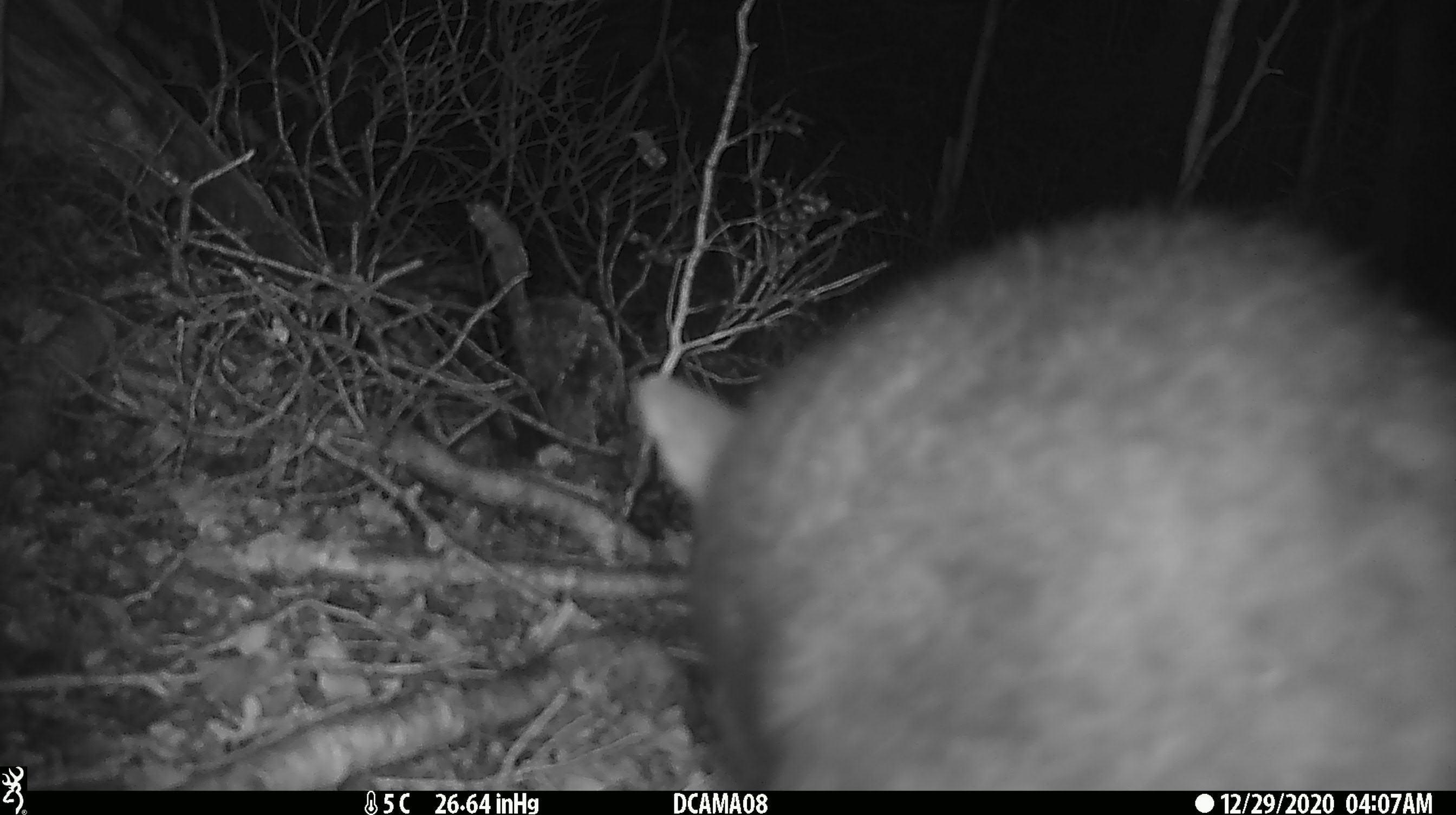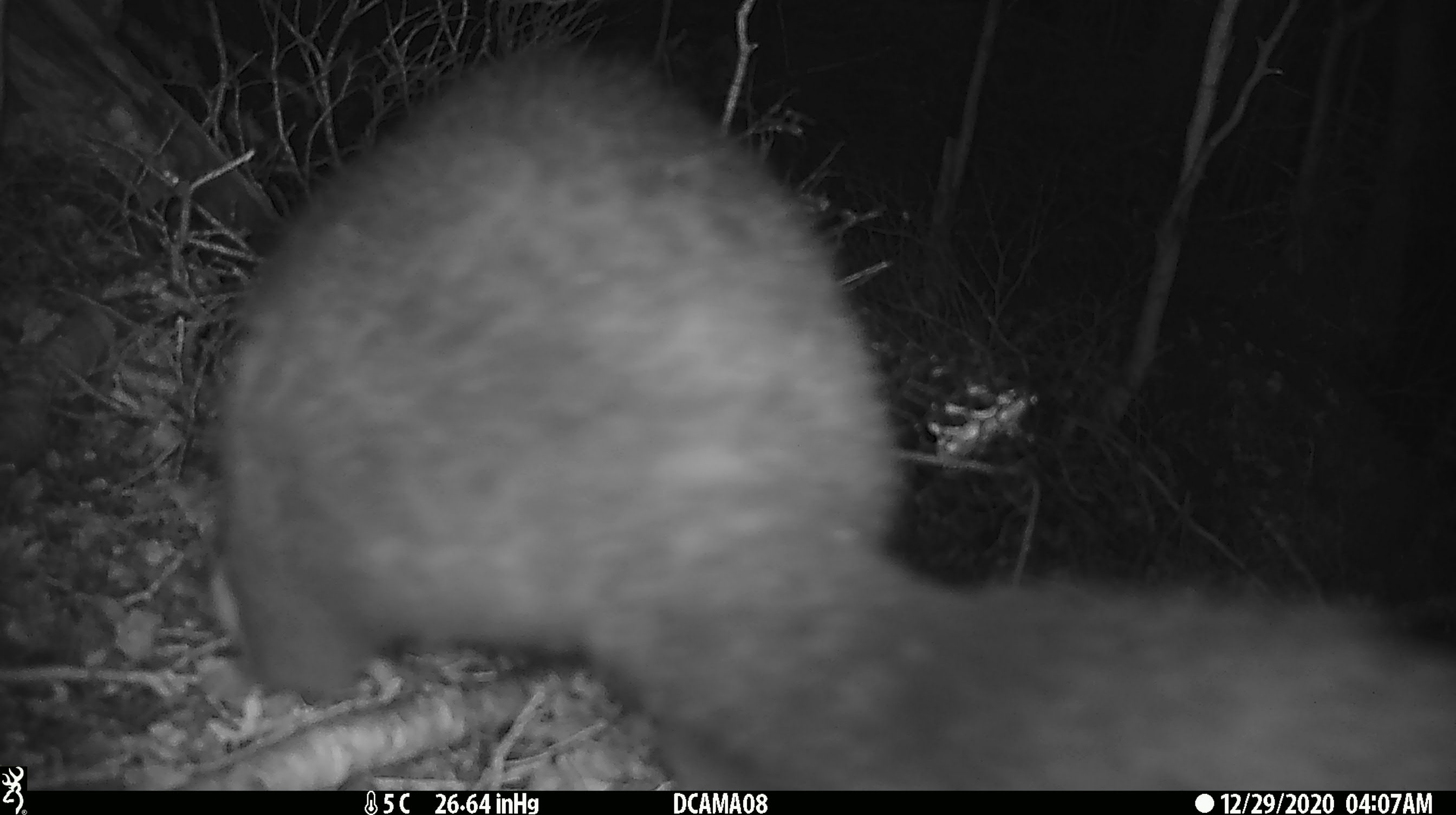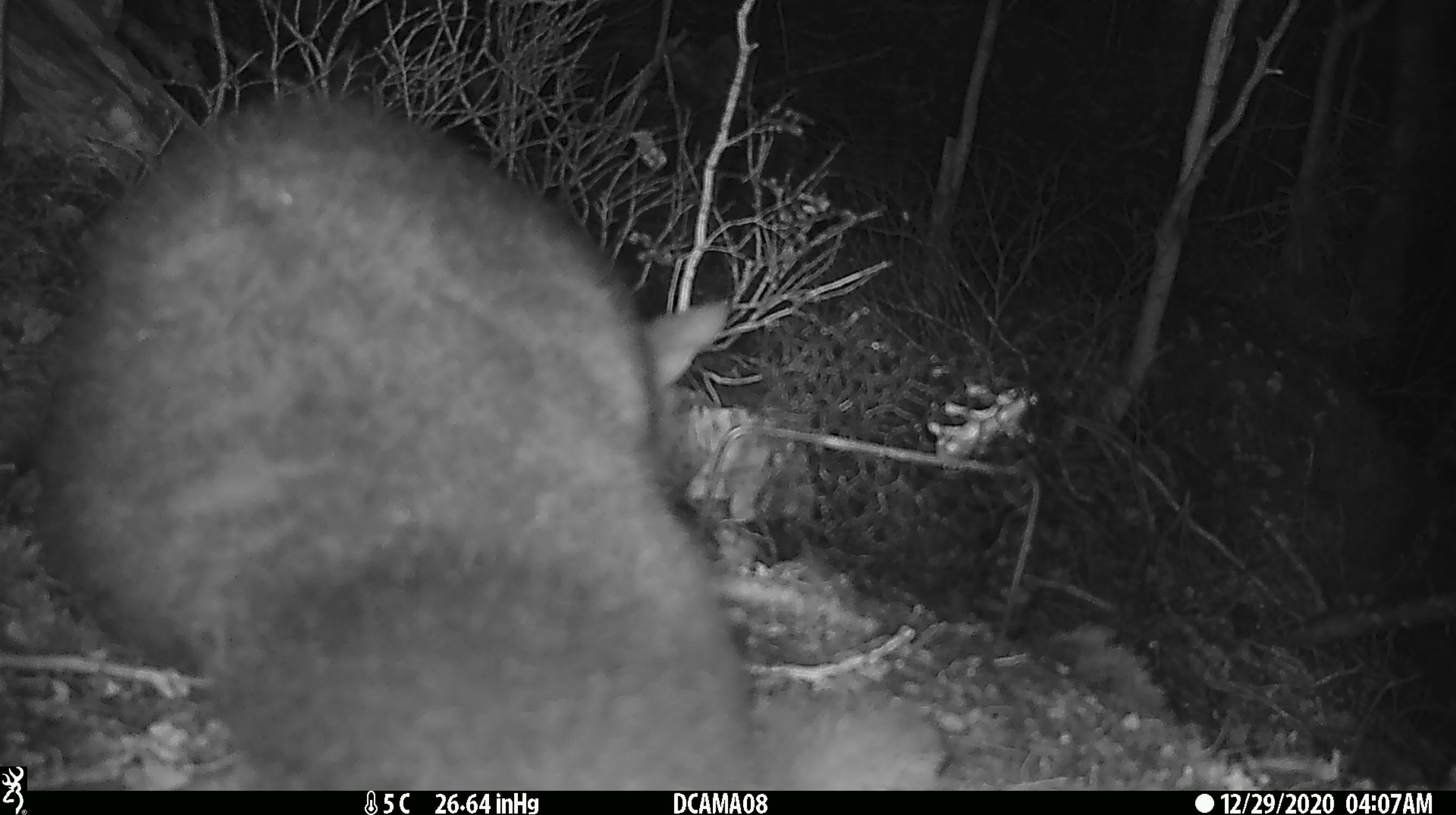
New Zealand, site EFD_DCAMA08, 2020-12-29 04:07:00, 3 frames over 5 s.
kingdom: Animalia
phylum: Chordata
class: Mammalia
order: Diprotodontia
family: Phalangeridae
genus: Trichosurus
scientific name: Trichosurus vulpecula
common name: common brushtail possum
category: possum